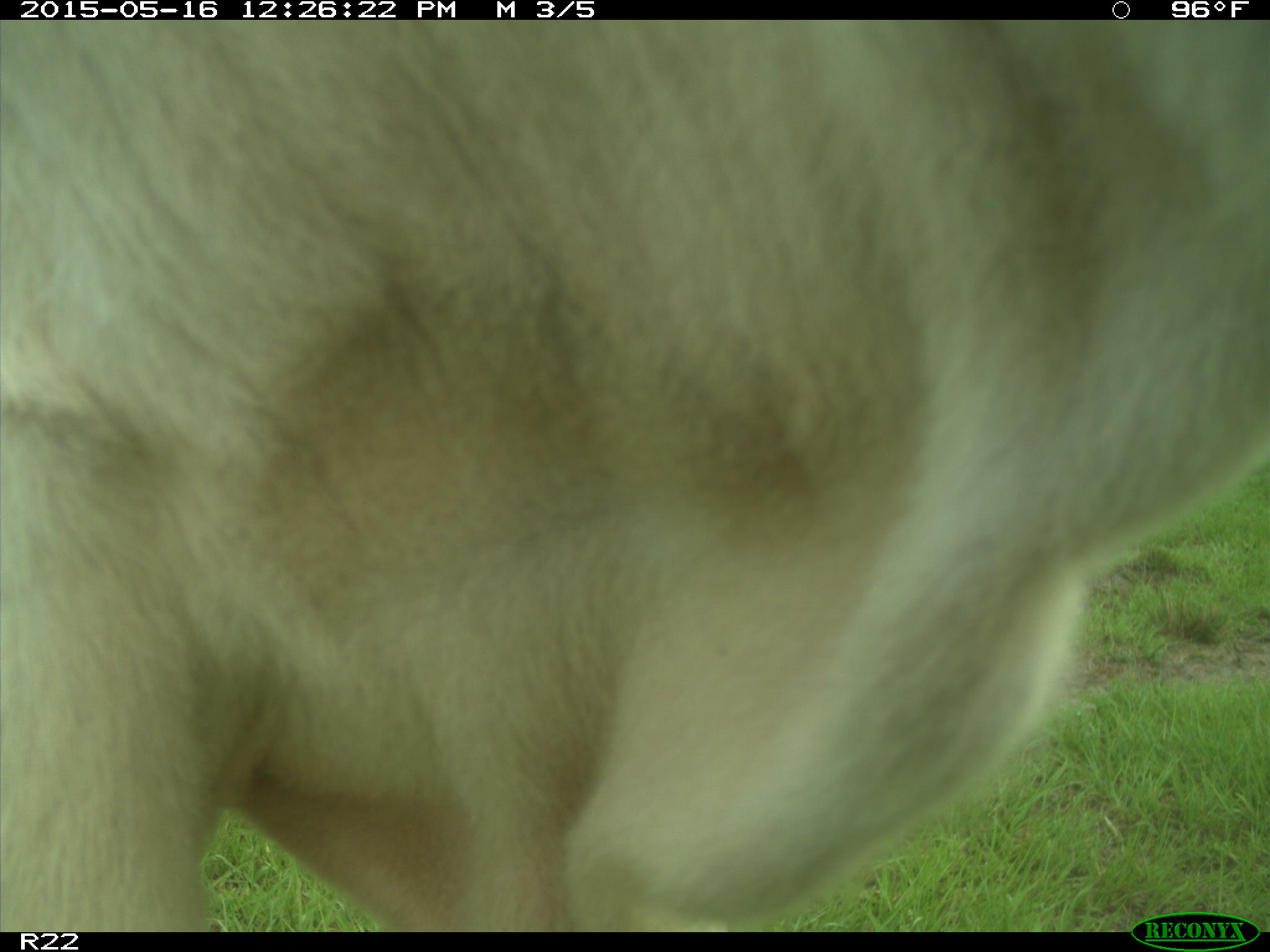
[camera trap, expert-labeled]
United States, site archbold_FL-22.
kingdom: Animalia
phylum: Chordata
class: Mammalia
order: Artiodactyla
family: Bovidae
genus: Bos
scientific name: Bos taurus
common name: domestic cow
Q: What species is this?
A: Bos taurus (domestic cow).